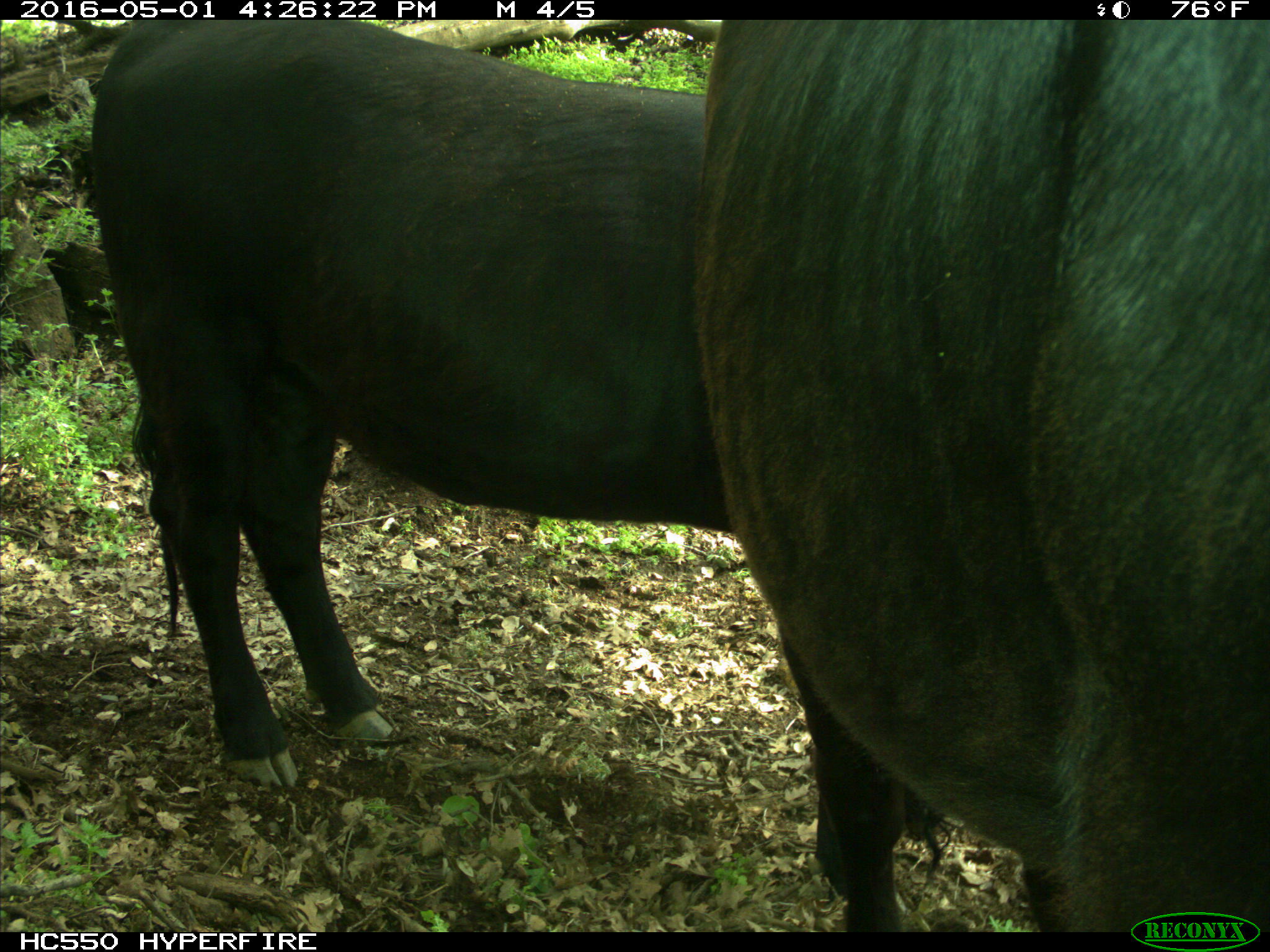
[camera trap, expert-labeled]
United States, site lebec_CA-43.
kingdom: Animalia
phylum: Chordata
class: Mammalia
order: Artiodactyla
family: Bovidae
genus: Bos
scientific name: Bos taurus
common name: domestic cow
Bos taurus (domestic cow).